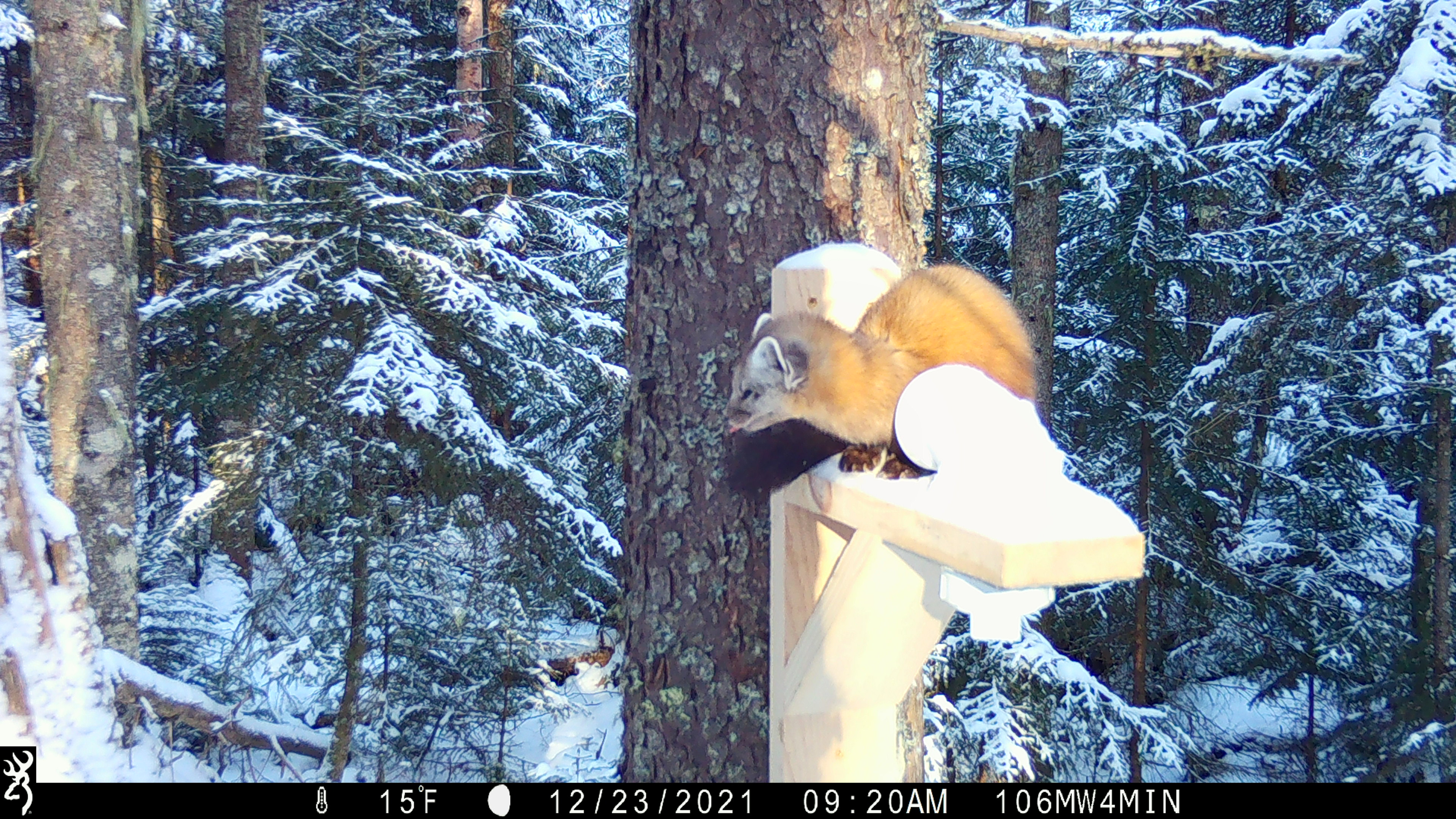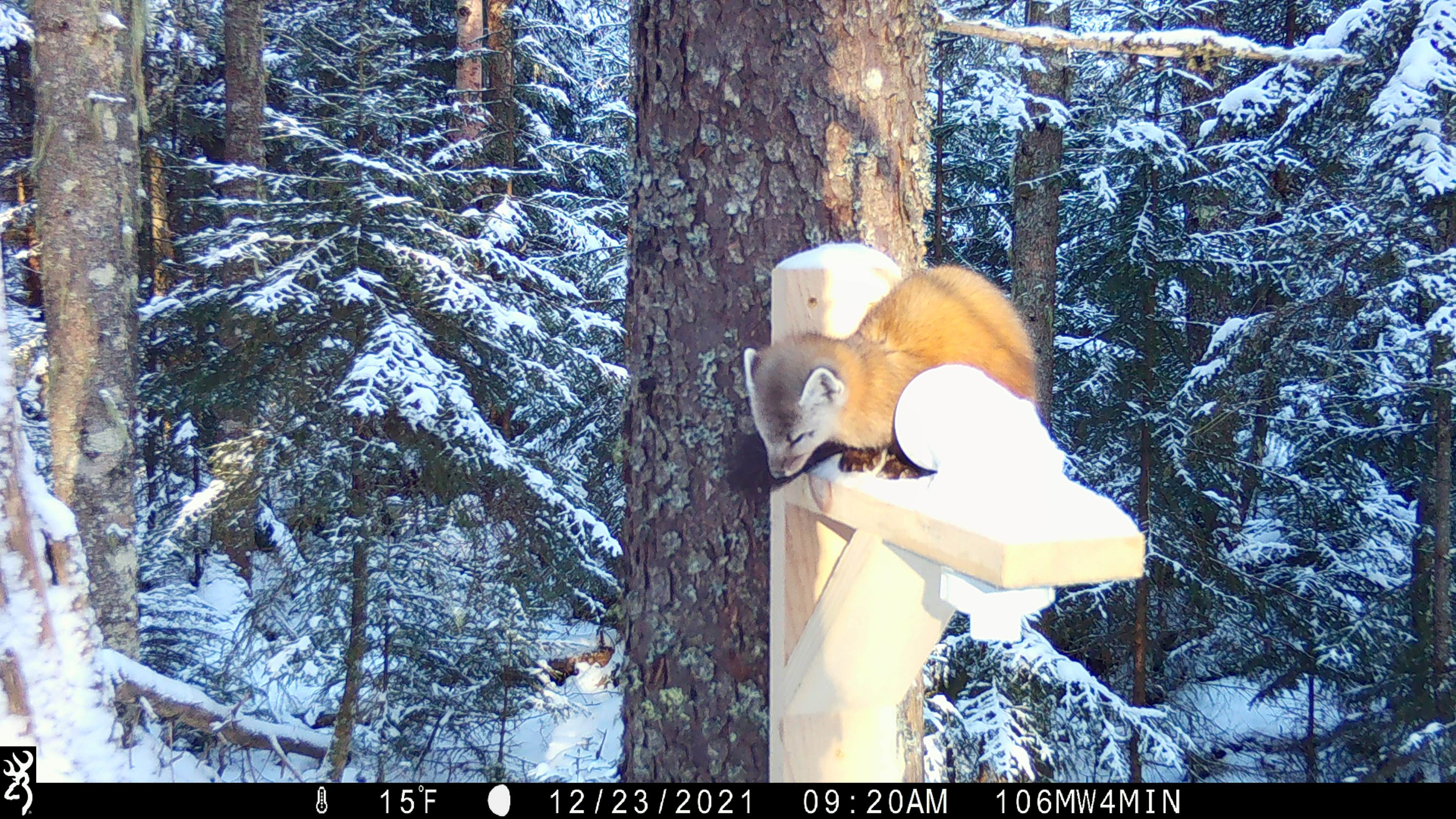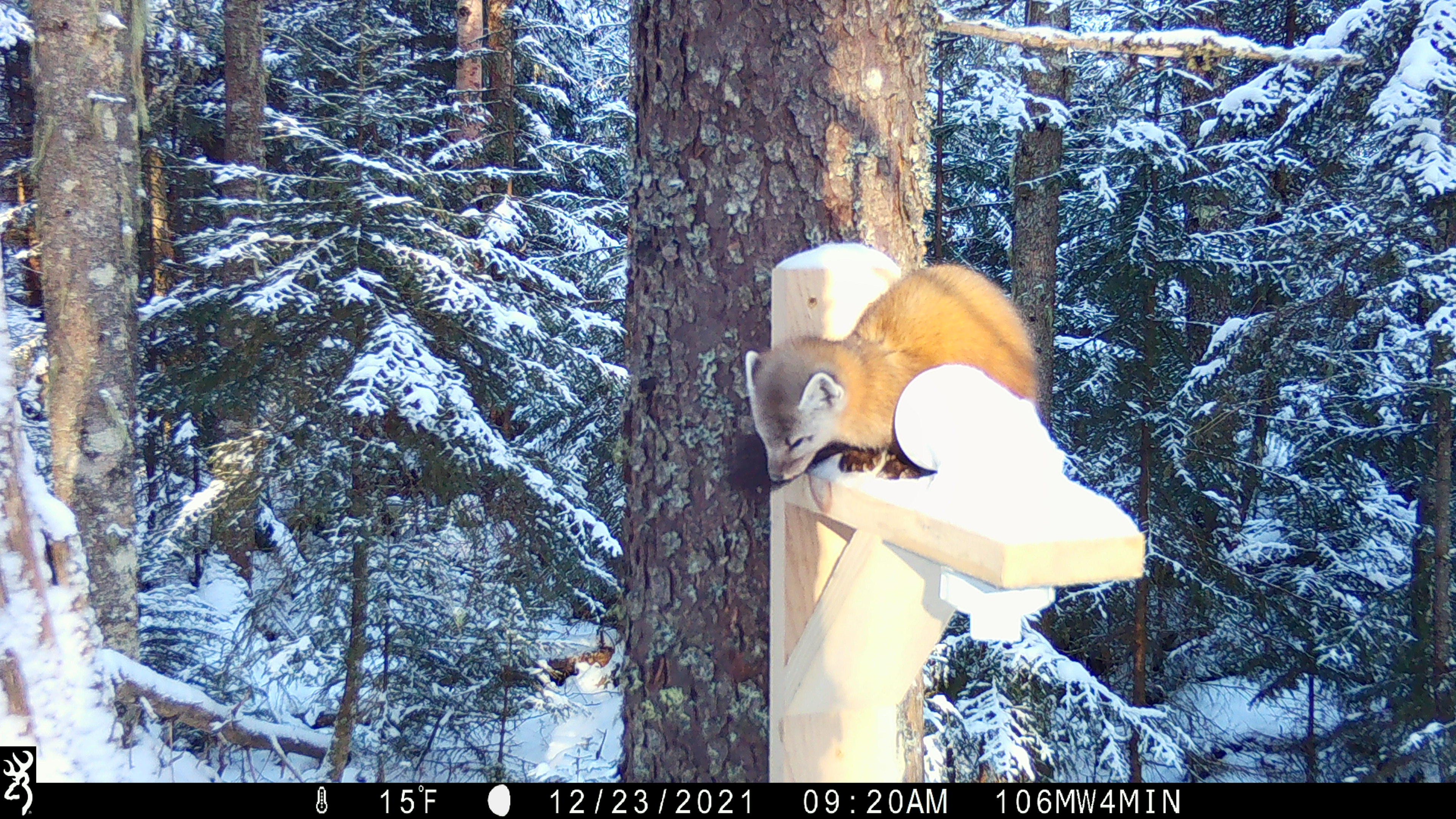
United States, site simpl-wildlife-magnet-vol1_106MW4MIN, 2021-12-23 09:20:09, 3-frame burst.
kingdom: Animalia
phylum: Chordata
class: Mammalia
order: Carnivora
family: Mustelidae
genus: Martes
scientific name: Martes americana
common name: american marten